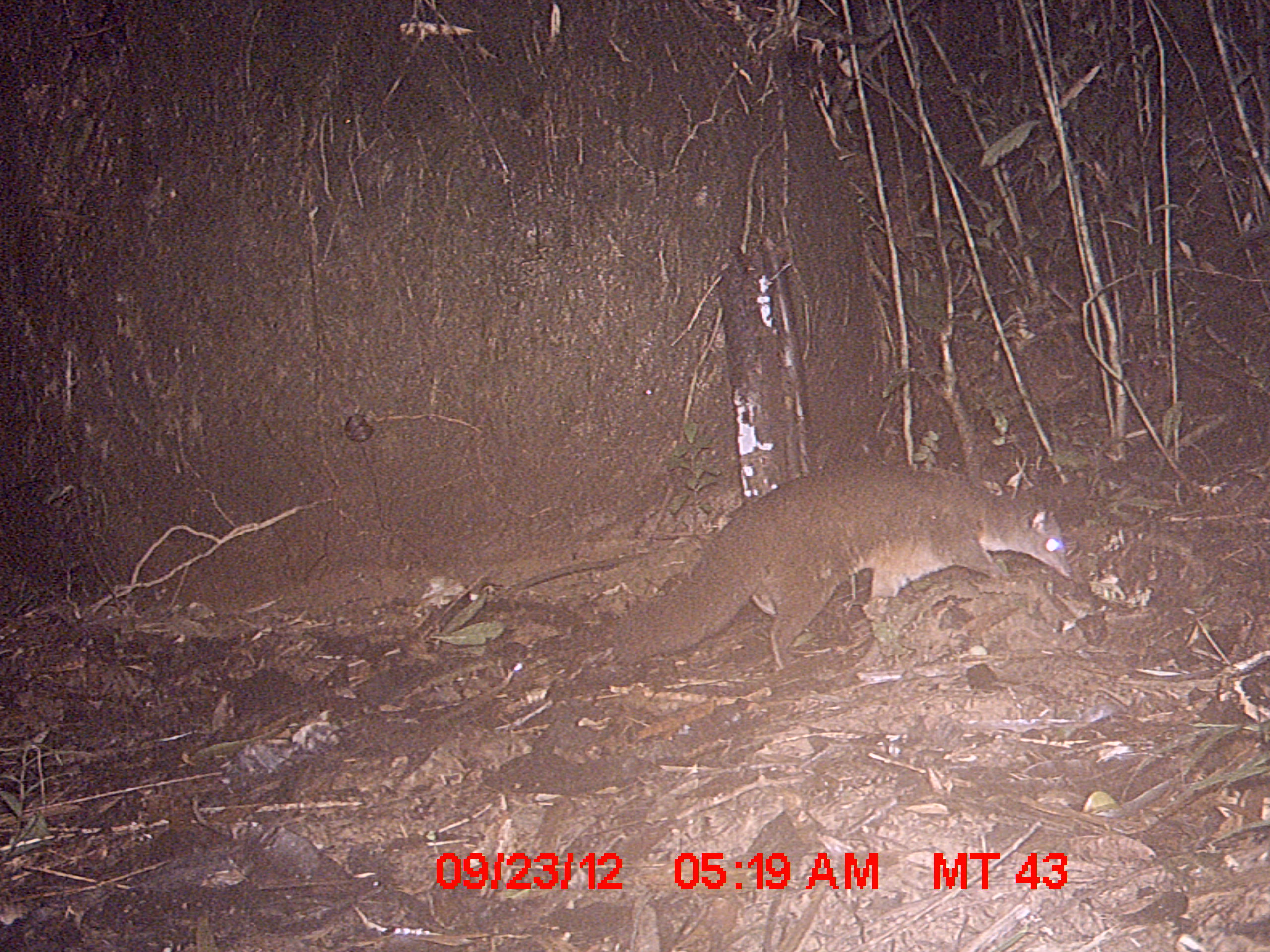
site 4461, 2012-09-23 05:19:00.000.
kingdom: Animalia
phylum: Chordata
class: Mammalia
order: Carnivora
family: Eupleridae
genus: Eupleres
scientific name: Eupleres goudotii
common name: falanouc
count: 1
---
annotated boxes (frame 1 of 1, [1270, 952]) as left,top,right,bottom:
eupleres goudotii: 611,463,1069,665